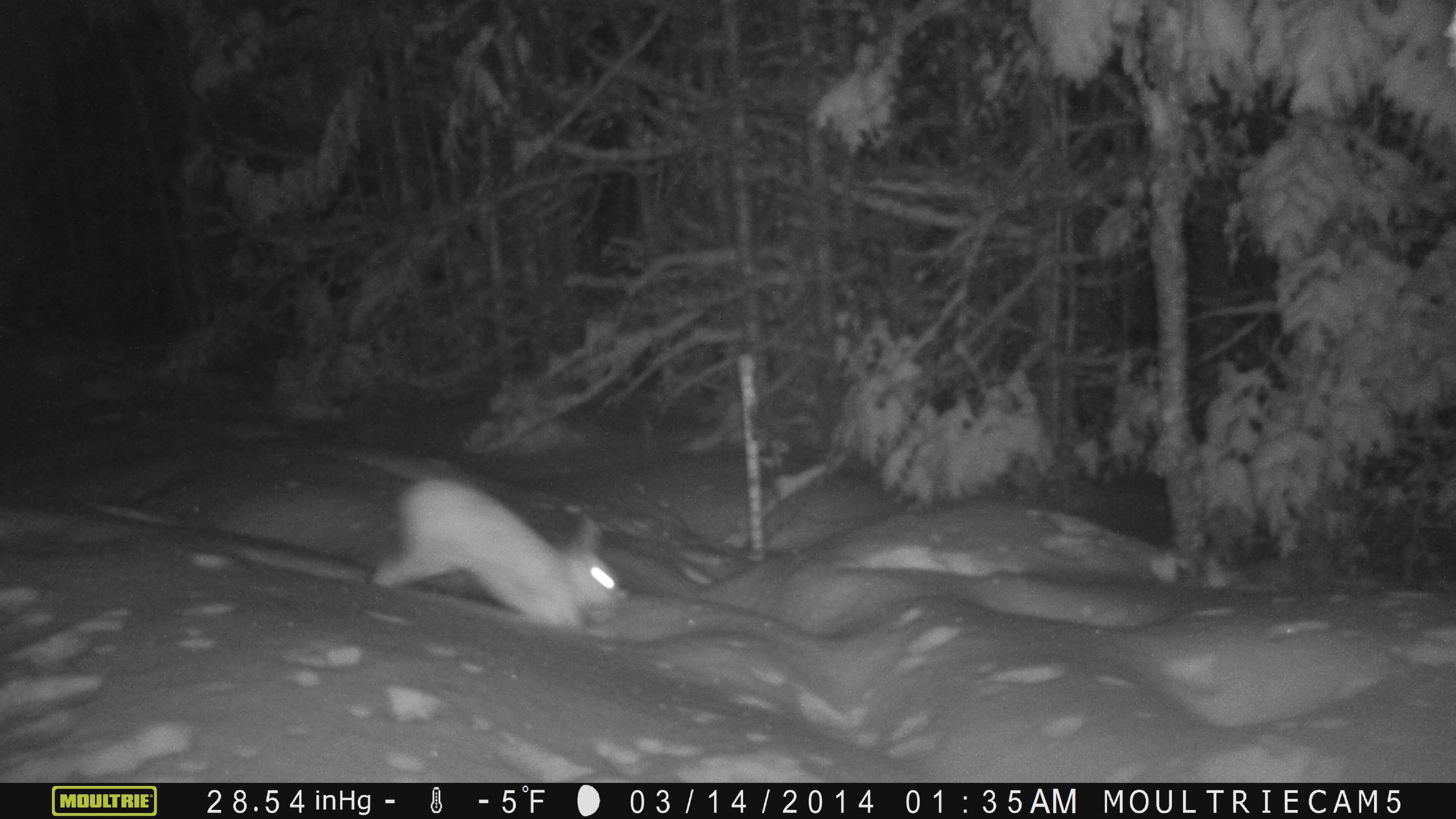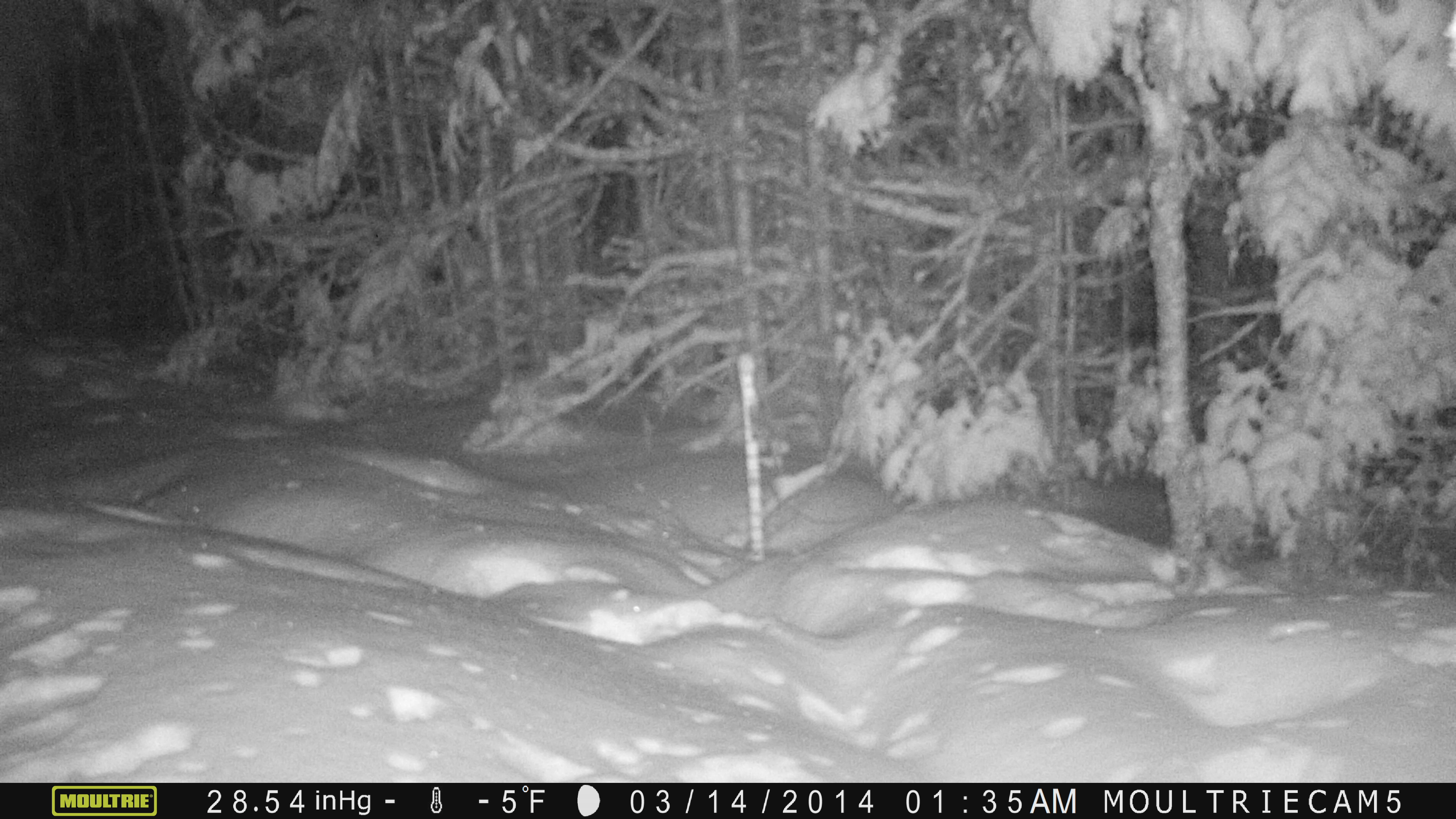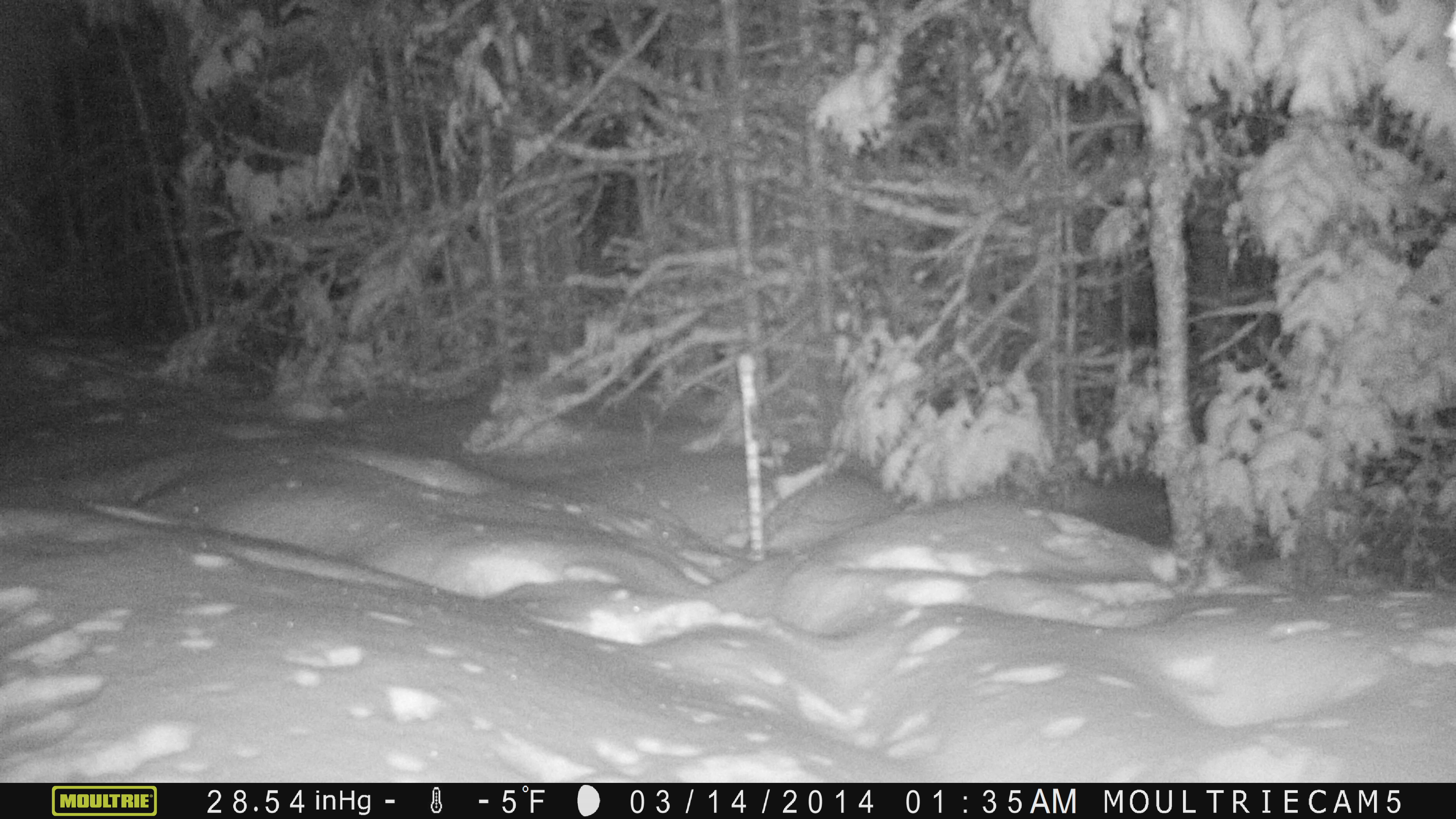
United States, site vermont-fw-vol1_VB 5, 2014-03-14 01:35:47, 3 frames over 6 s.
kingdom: Animalia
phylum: Chordata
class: Mammalia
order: Lagomorpha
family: Leporidae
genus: Lepus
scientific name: Lepus americanus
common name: snowshoe hare